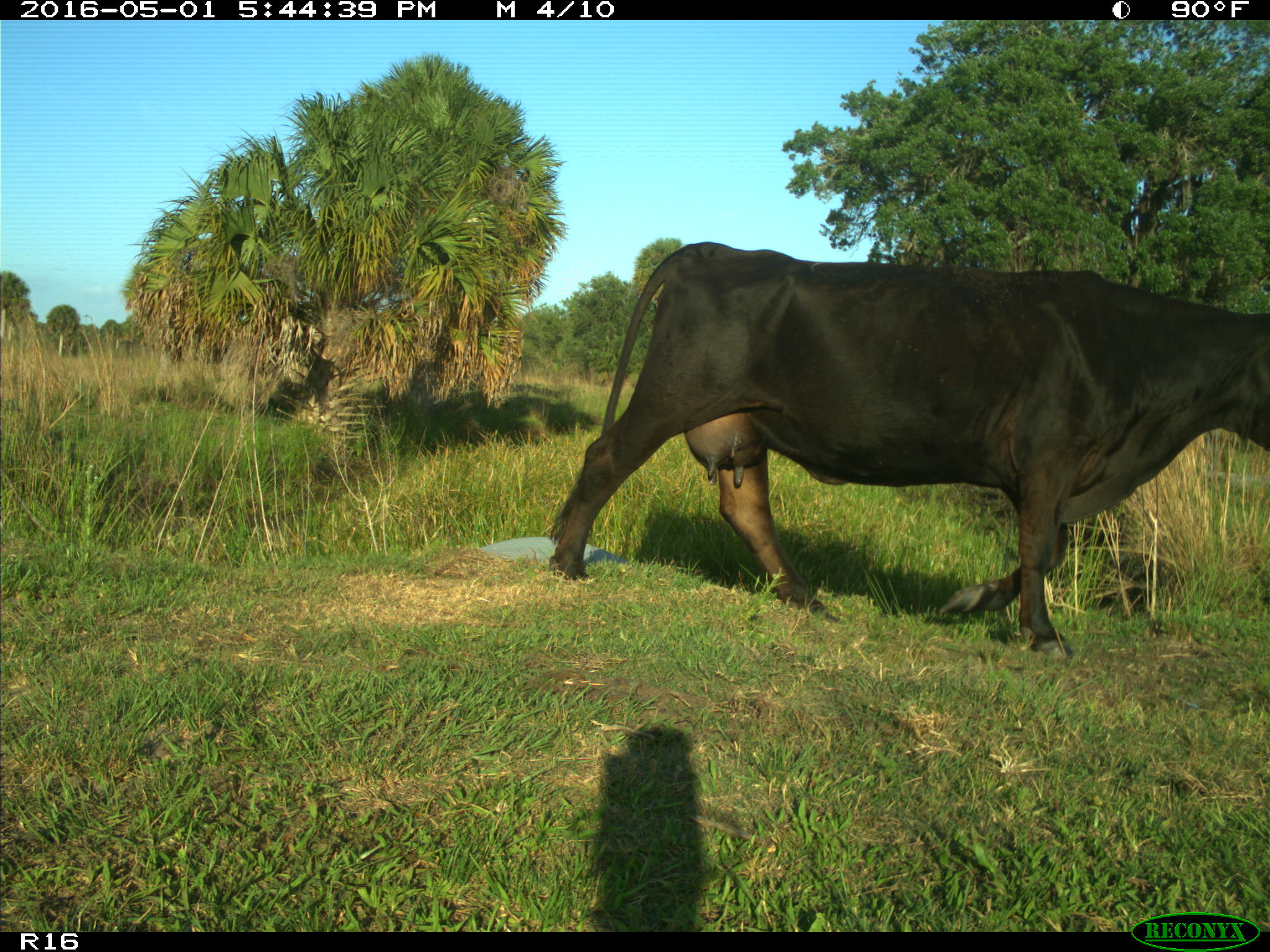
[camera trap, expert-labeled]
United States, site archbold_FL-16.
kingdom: Animalia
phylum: Chordata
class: Mammalia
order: Artiodactyla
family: Bovidae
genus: Bos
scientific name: Bos taurus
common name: domestic cow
Bos taurus (domestic cow).